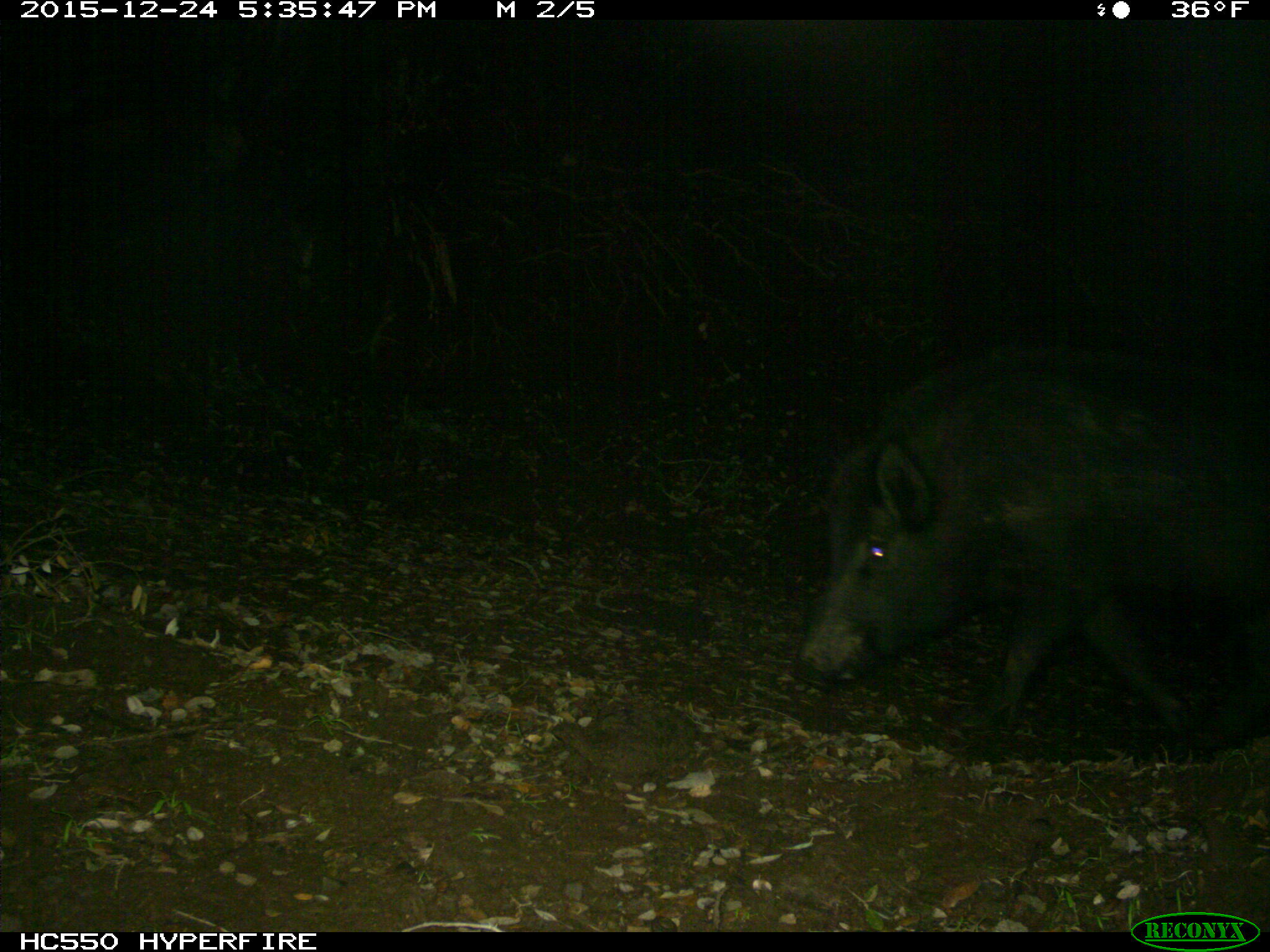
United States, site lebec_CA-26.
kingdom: Animalia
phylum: Chordata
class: Mammalia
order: Artiodactyla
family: Suidae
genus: Sus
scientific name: Sus scrofa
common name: wild boar